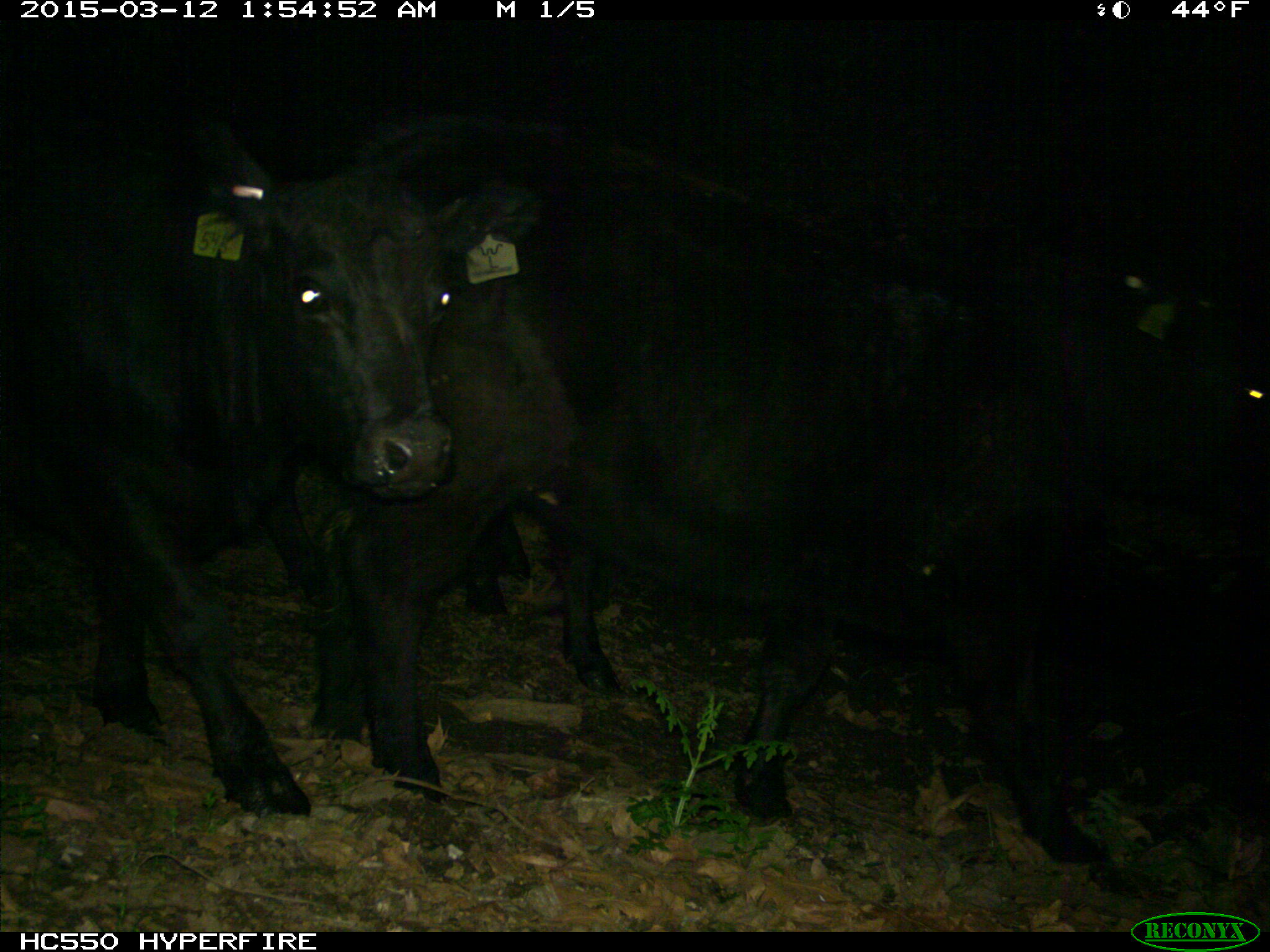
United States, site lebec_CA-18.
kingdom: Animalia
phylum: Chordata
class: Mammalia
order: Artiodactyla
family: Bovidae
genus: Bos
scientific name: Bos taurus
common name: domestic cow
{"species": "Bos taurus (domestic cow)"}